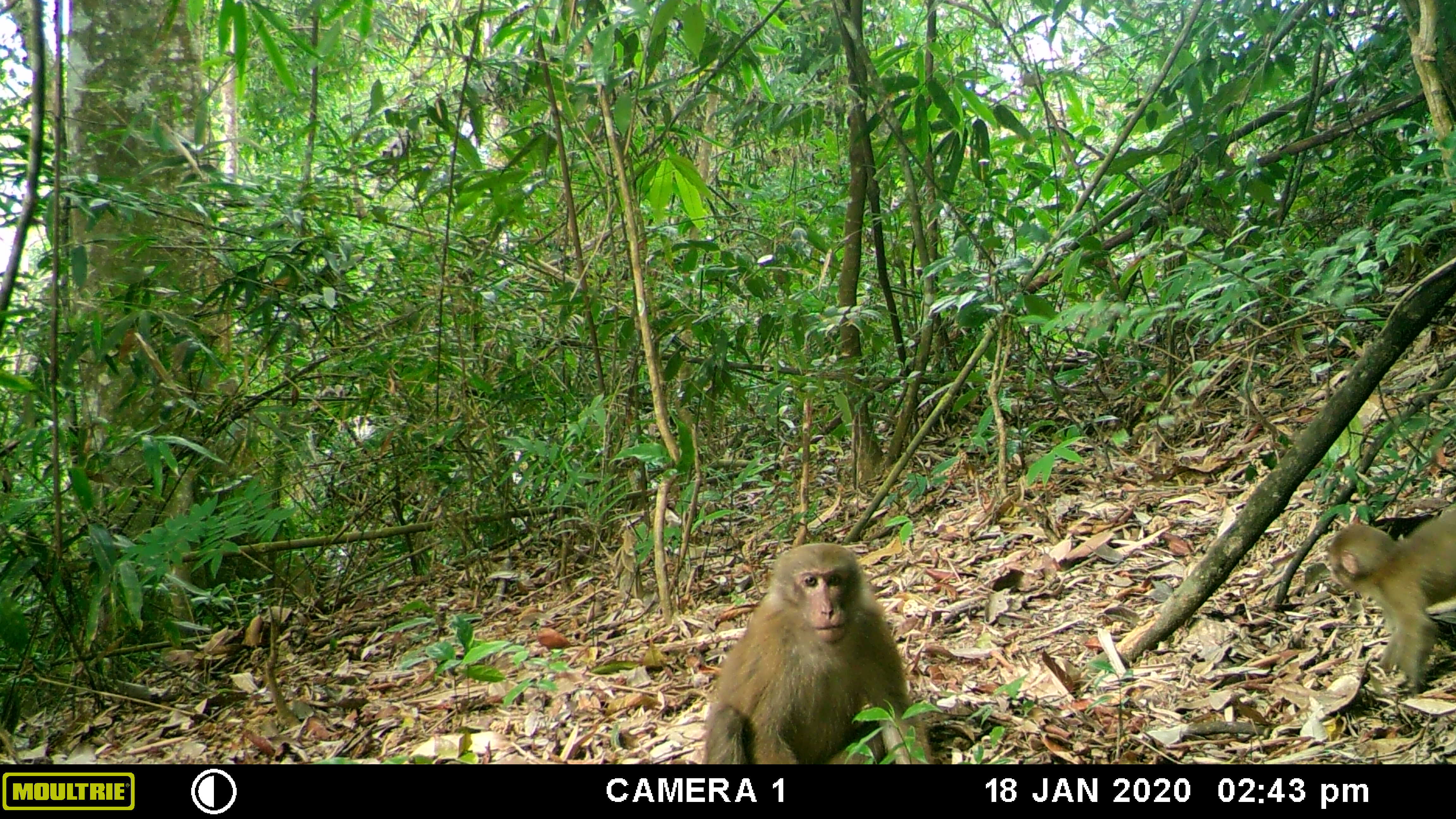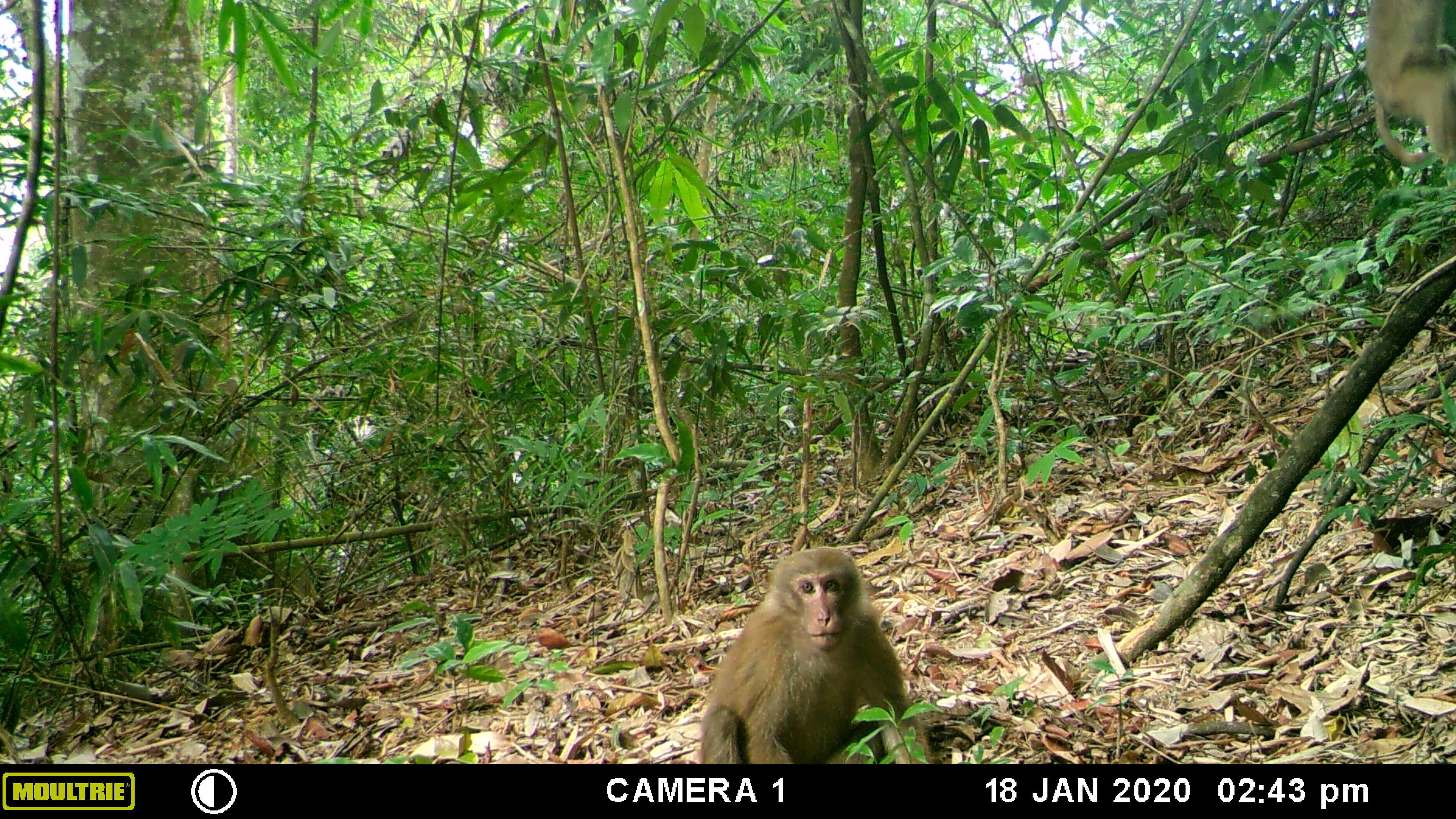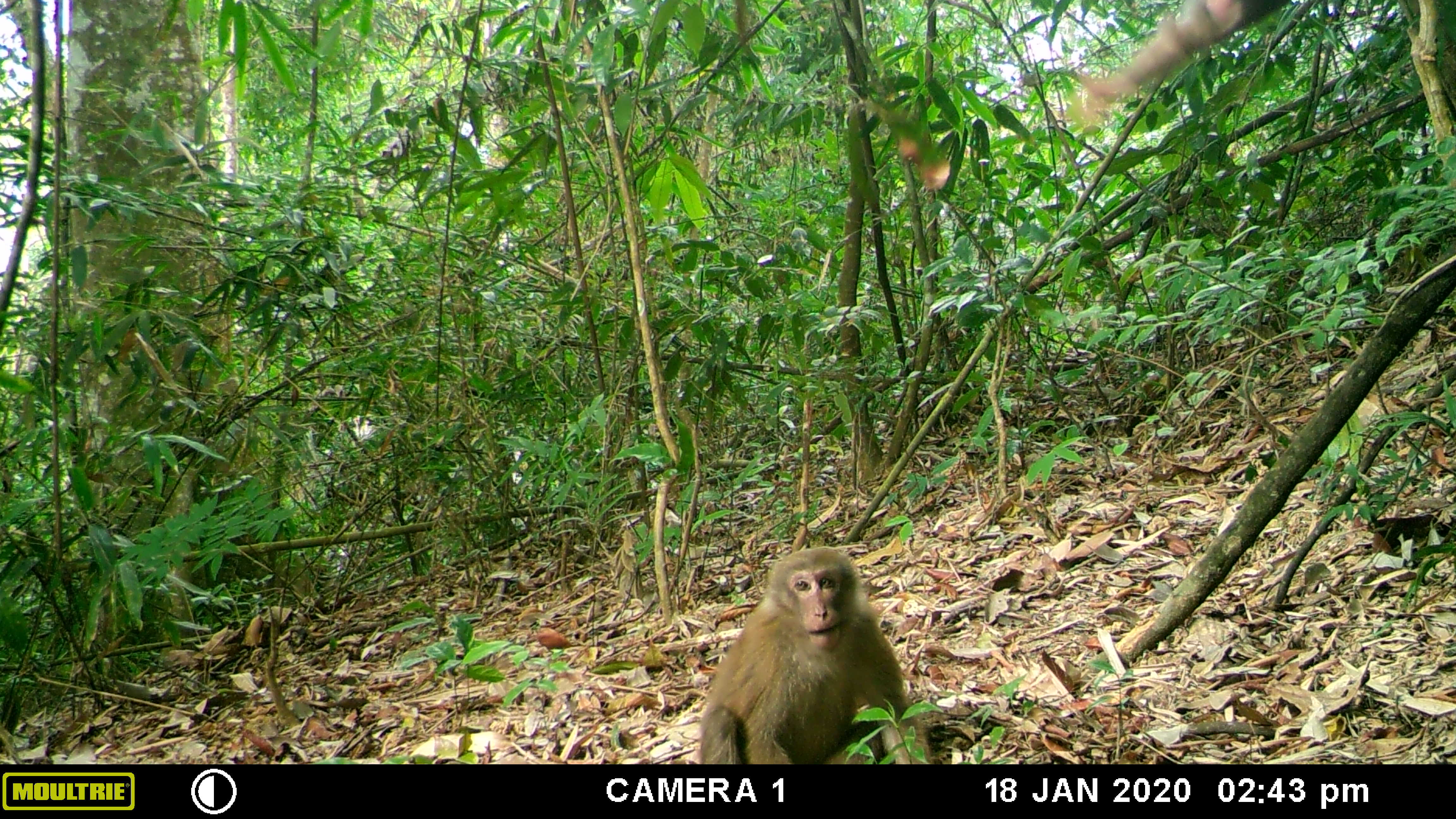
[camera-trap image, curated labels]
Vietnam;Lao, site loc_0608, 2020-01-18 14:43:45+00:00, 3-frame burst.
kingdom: Animalia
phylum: Chordata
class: Mammalia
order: Primates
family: Cercopithecidae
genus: Macaca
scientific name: Macaca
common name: macaques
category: assam or rhesus macaque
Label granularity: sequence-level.